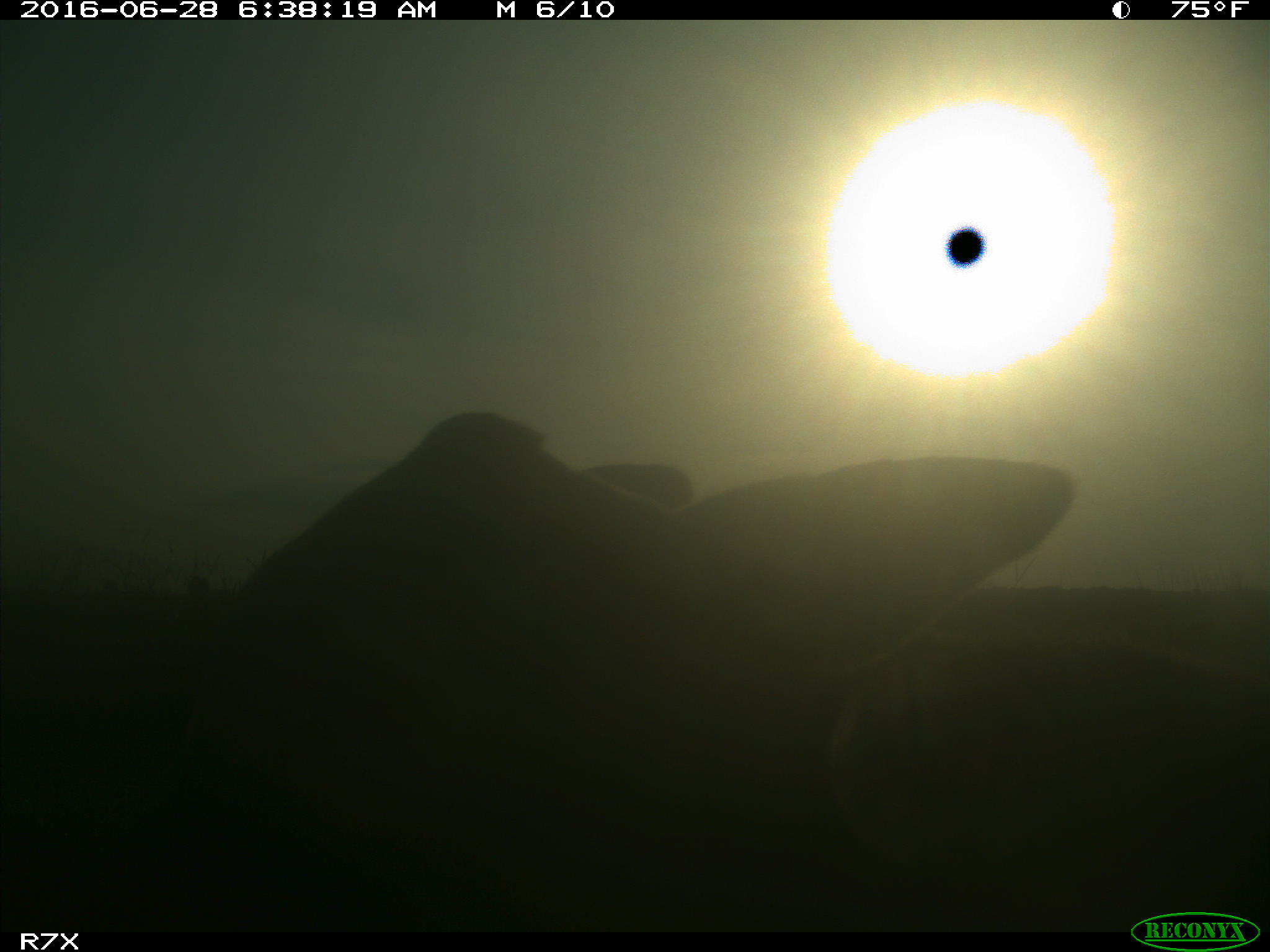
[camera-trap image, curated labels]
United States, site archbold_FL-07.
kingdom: Animalia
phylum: Chordata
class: Mammalia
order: Artiodactyla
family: Bovidae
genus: Bos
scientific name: Bos taurus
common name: domestic cow